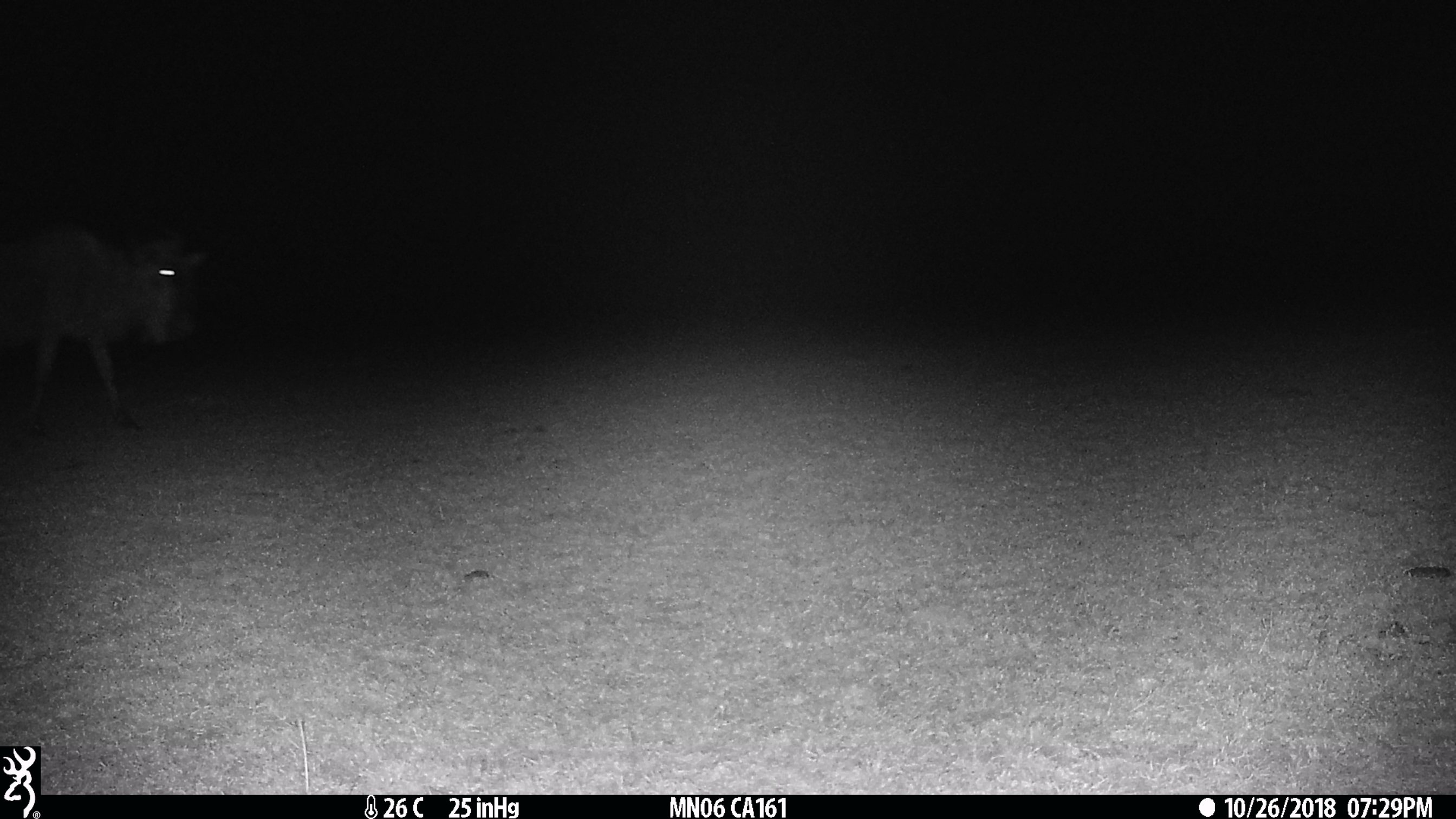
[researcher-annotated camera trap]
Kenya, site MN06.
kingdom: Animalia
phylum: Chordata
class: Mammalia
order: Artiodactyla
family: Bovidae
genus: Connochaetes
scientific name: Connochaetes taurinus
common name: blue wildebeest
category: wildebeest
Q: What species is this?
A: Wildebeest (blue wildebeest) (Connochaetes taurinus).